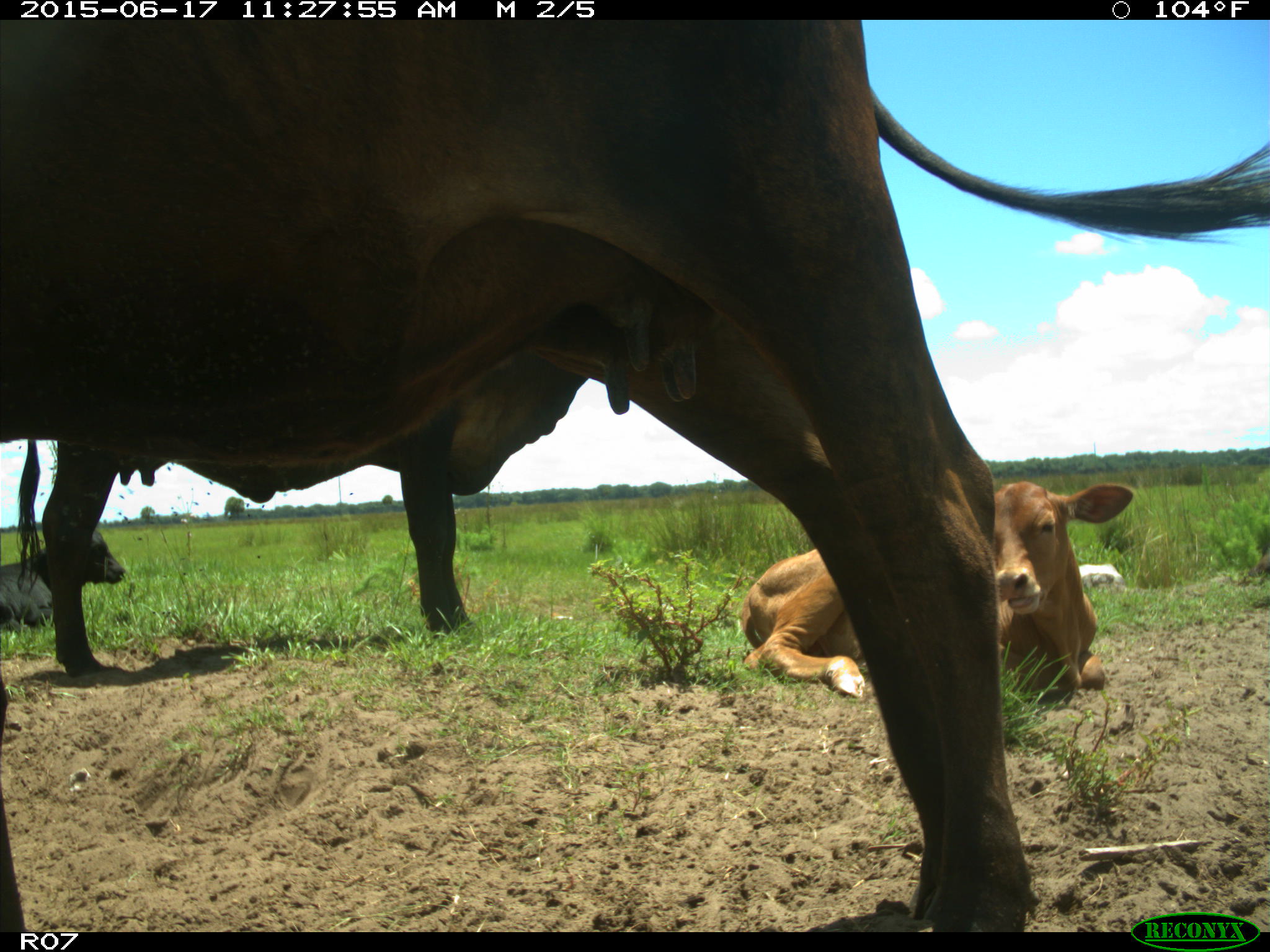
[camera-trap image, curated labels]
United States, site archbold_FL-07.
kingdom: Animalia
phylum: Chordata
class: Mammalia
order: Artiodactyla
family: Bovidae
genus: Bos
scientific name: Bos taurus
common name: domestic cow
Bos taurus (domestic cow).